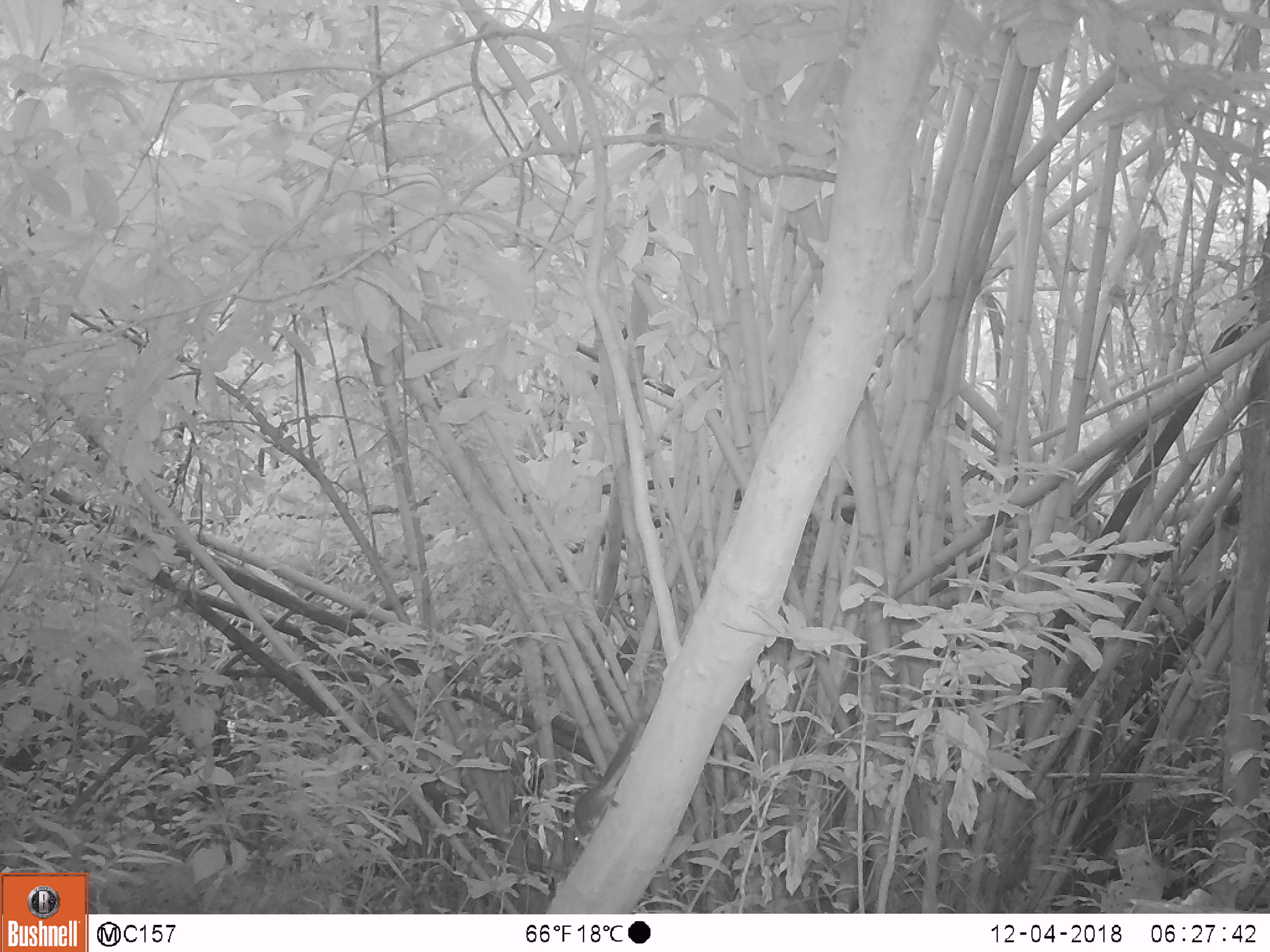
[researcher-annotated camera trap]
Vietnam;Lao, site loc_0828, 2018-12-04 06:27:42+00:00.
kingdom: Animalia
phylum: Chordata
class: Mammalia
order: Rodentia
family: Sciuridae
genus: Sciurus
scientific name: Sciurus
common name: squirrel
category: unidentified squirrel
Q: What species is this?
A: Unidentified squirrel (squirrel) (Sciurus).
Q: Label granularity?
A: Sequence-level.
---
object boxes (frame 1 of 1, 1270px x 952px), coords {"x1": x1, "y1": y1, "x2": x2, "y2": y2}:
unidentified squirrel: {"x1": 570, "y1": 726, "x2": 644, "y2": 843}